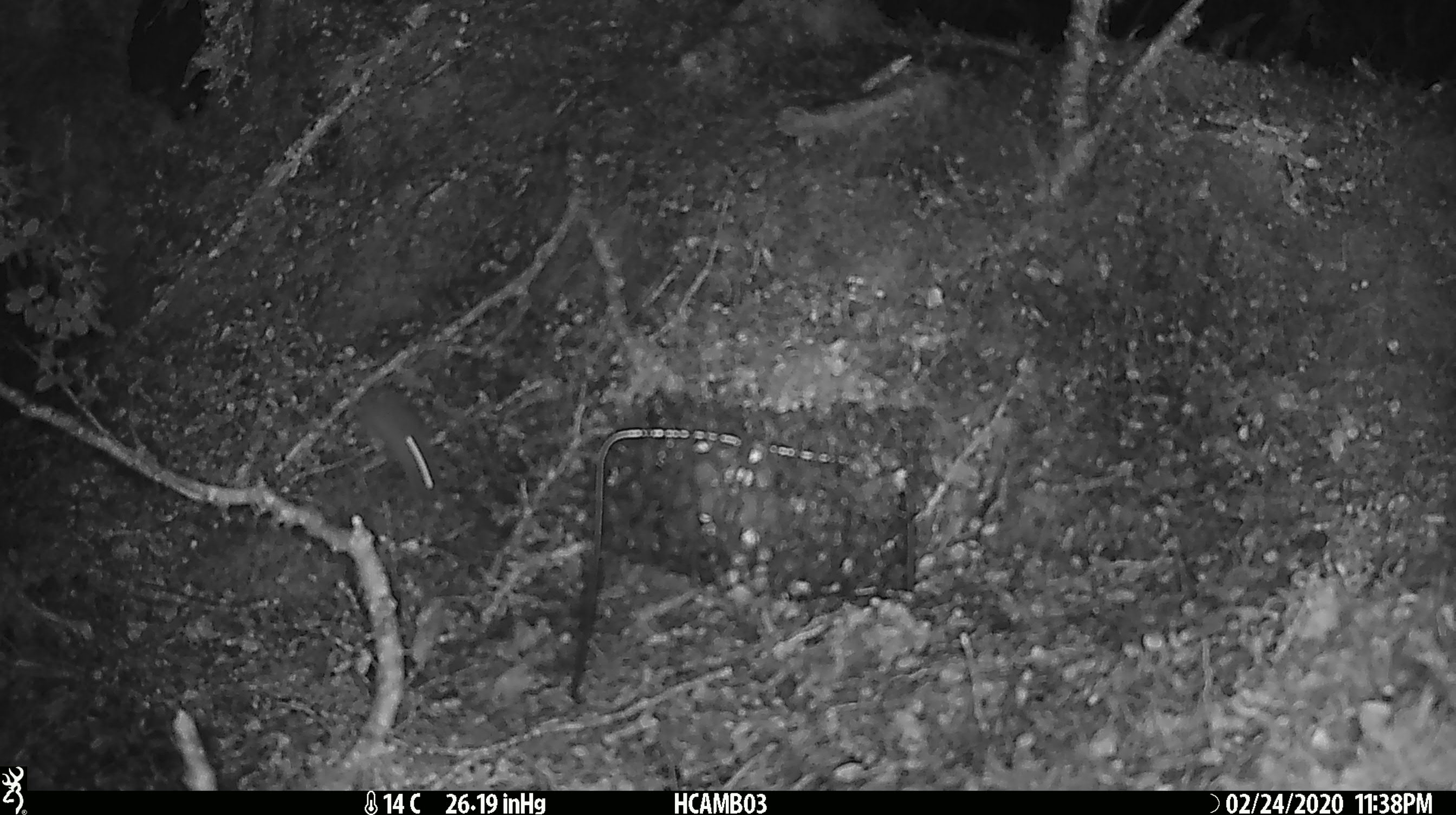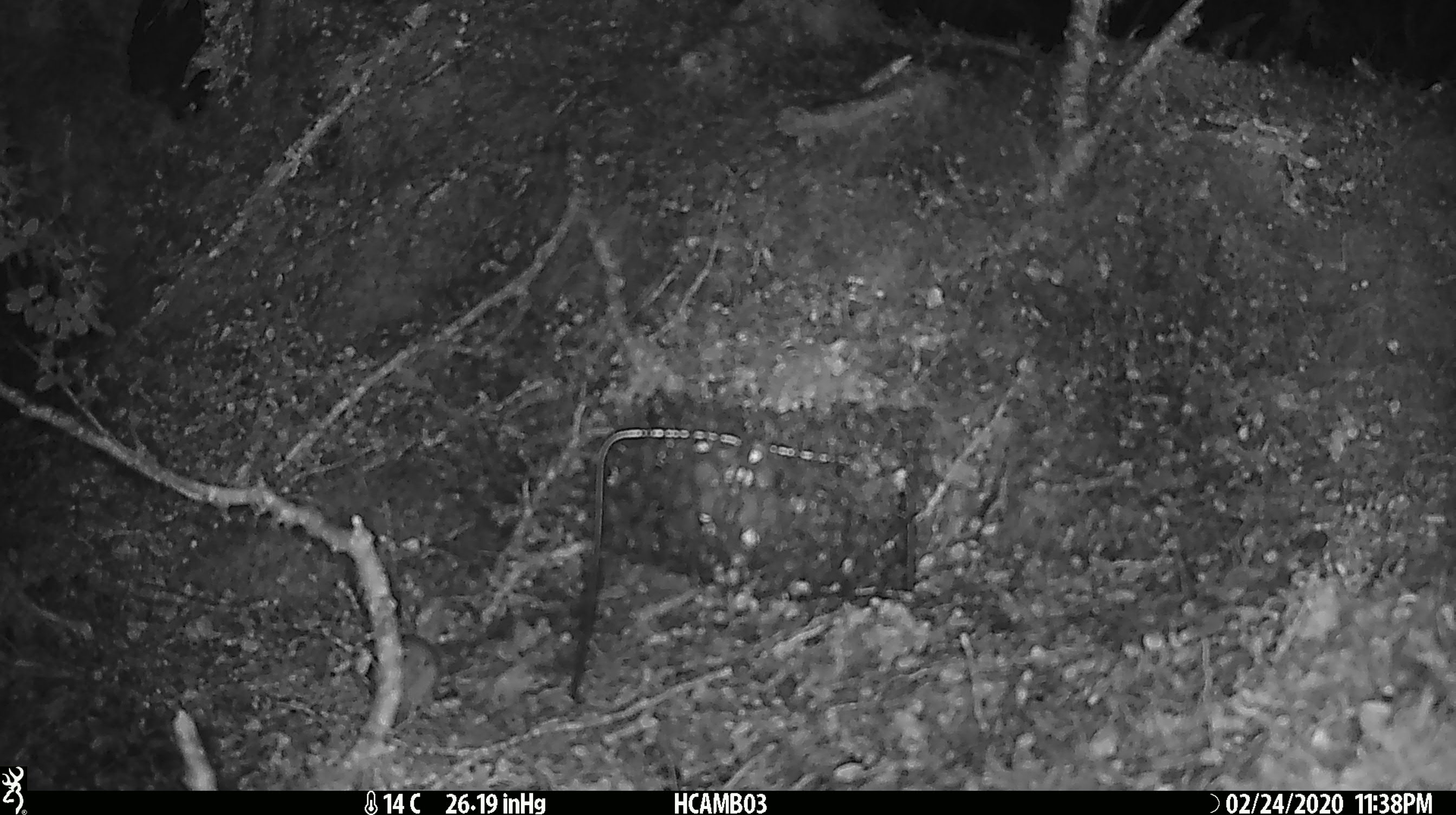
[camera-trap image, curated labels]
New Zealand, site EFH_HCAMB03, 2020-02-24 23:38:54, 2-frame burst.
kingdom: Animalia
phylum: Chordata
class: Mammalia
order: Rodentia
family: Muridae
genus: Mus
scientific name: Mus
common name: mouse